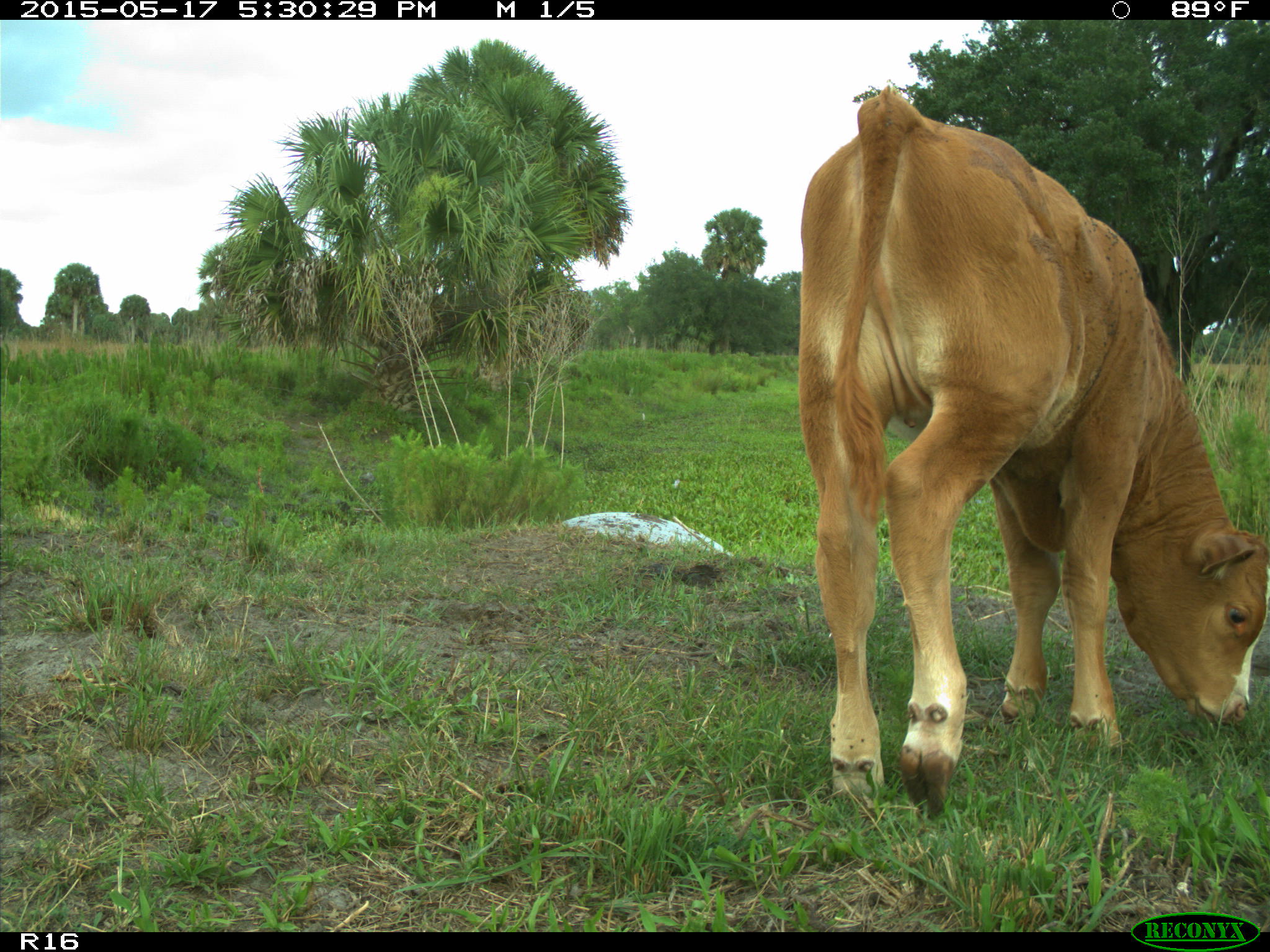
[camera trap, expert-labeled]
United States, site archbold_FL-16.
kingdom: Animalia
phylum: Chordata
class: Mammalia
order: Artiodactyla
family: Bovidae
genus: Bos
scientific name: Bos taurus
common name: domestic cow